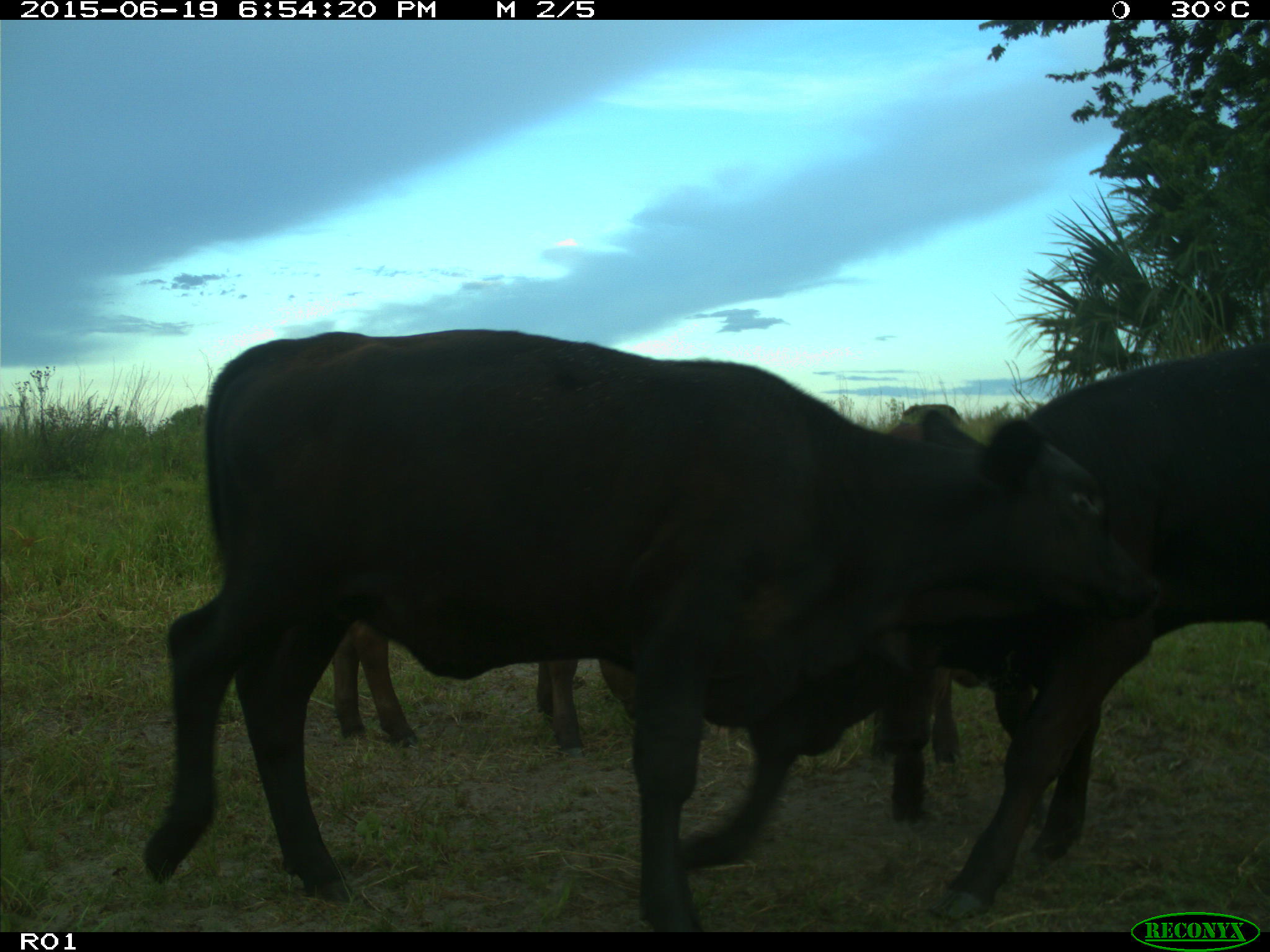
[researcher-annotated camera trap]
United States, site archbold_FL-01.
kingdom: Animalia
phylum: Chordata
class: Mammalia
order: Artiodactyla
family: Bovidae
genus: Bos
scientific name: Bos taurus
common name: domestic cow